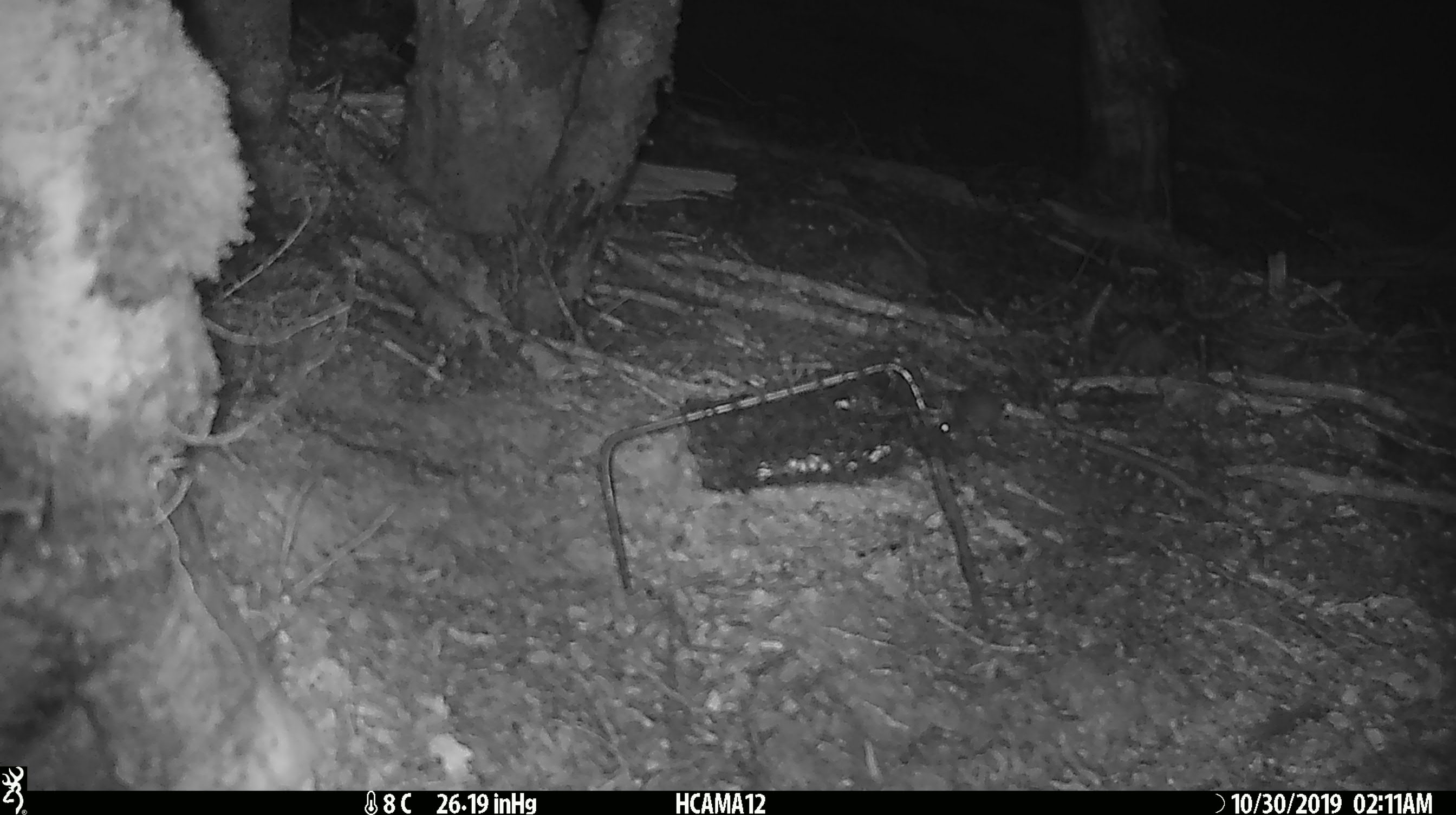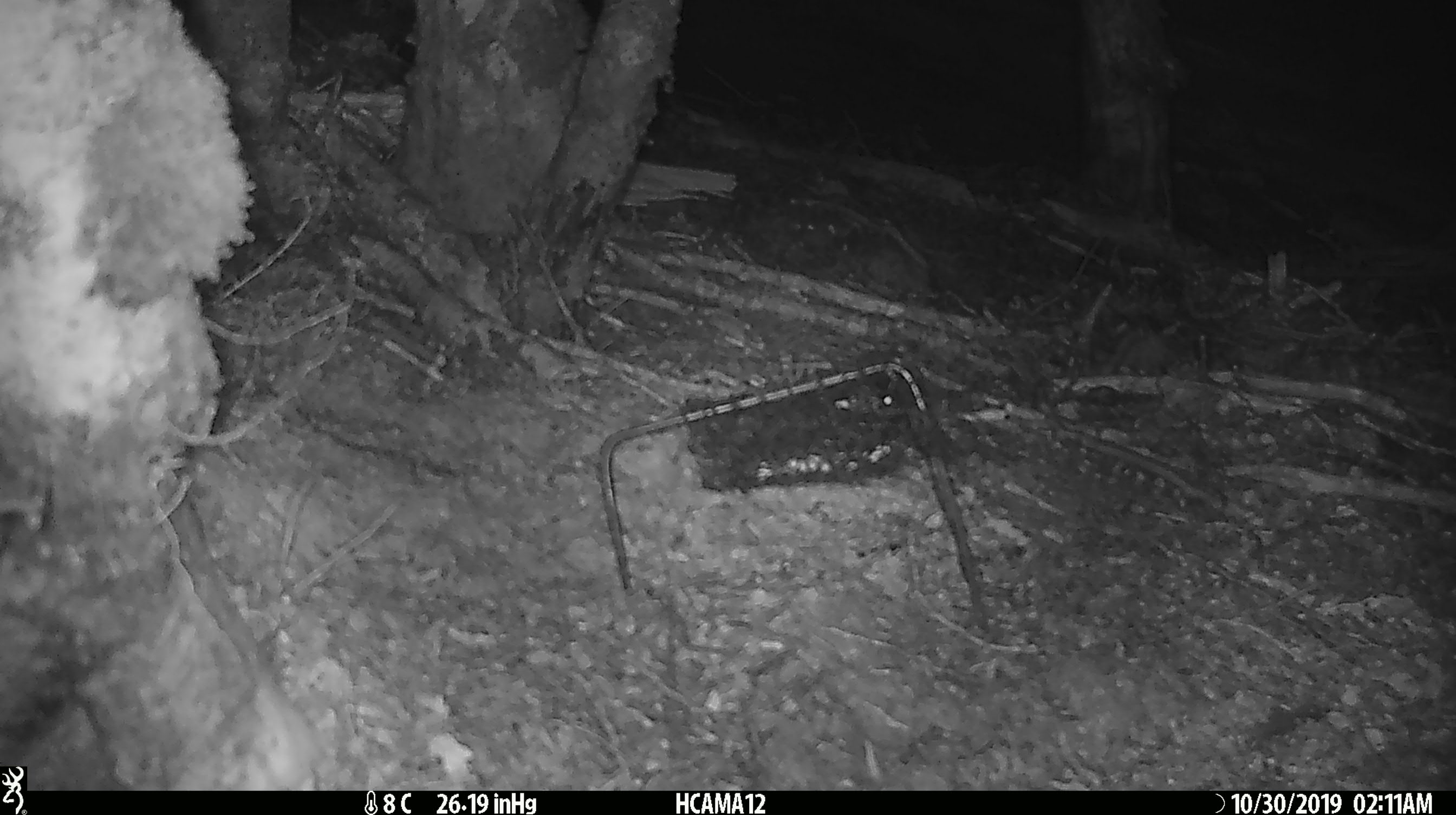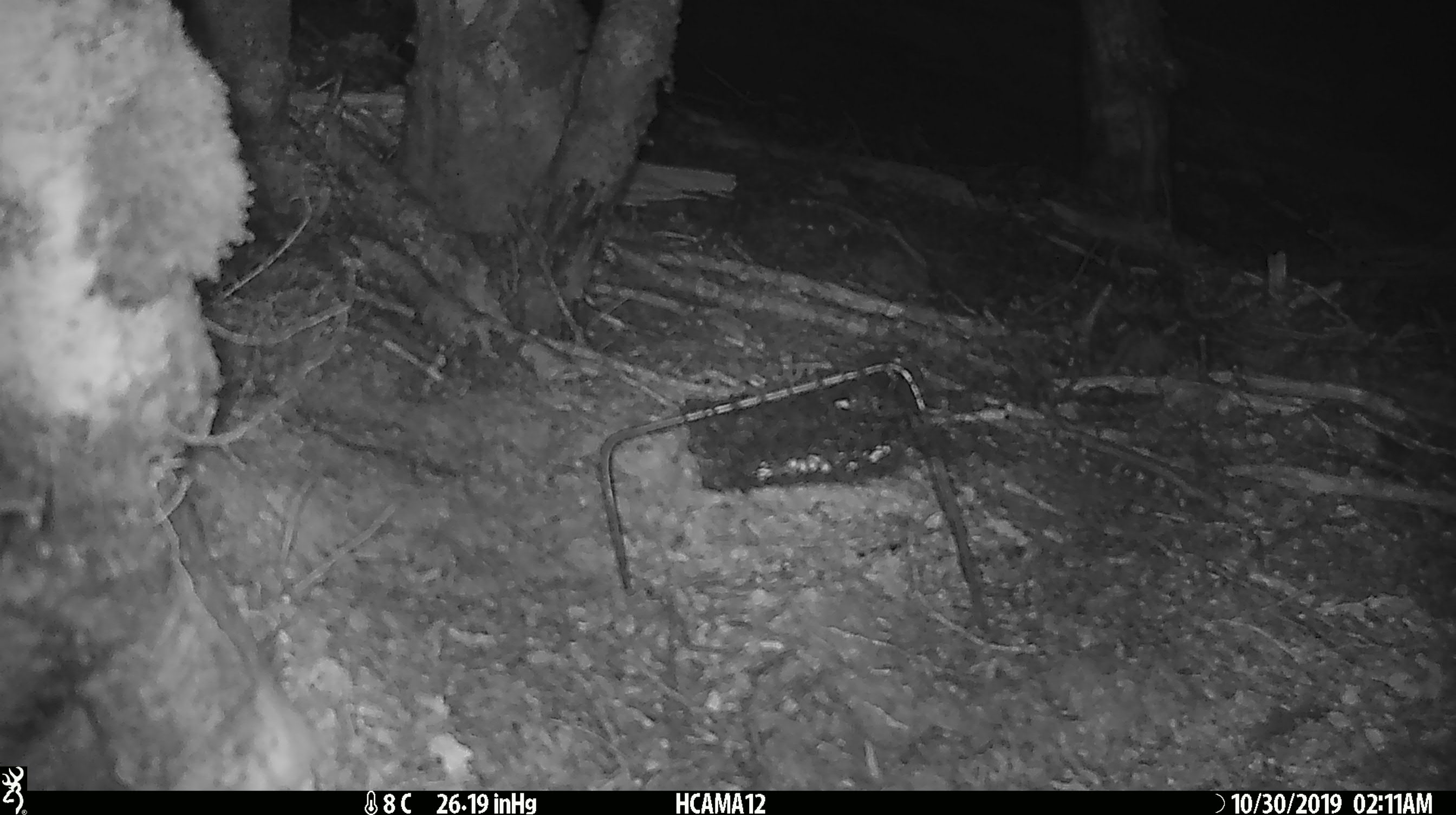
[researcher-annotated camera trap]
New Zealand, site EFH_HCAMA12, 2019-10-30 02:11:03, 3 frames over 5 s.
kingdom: Animalia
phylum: Chordata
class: Mammalia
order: Rodentia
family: Muridae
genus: Mus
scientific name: Mus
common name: mouse